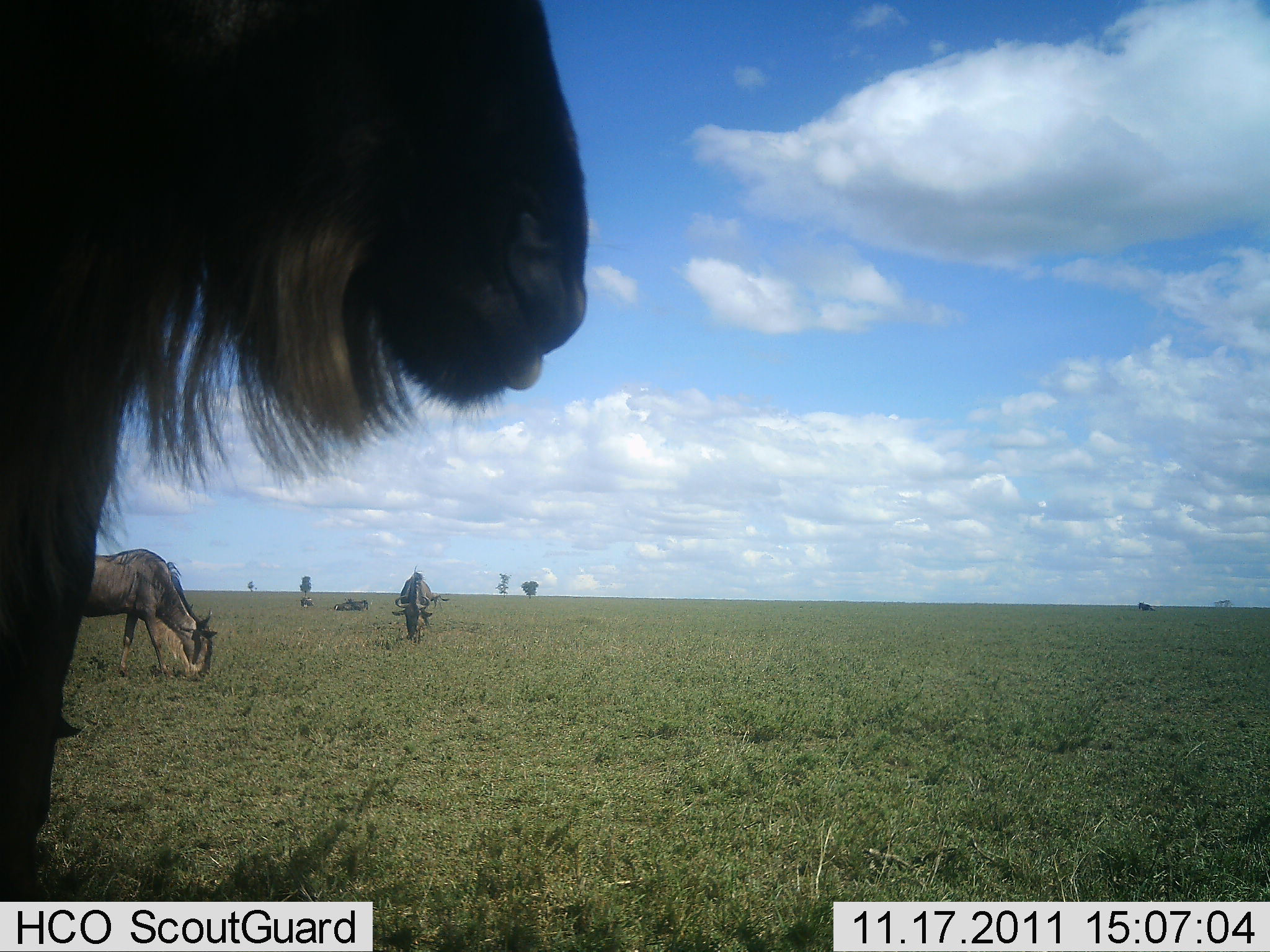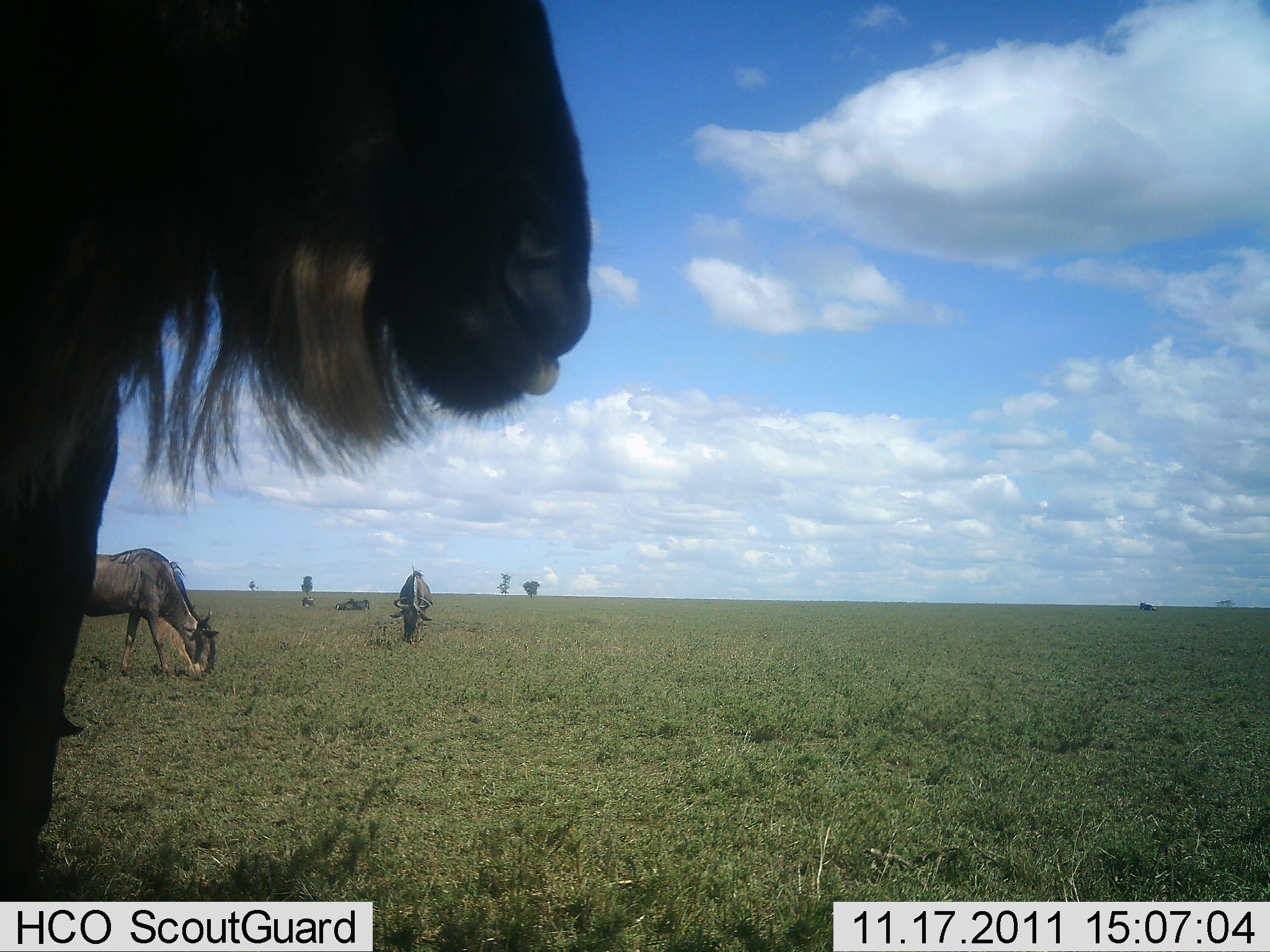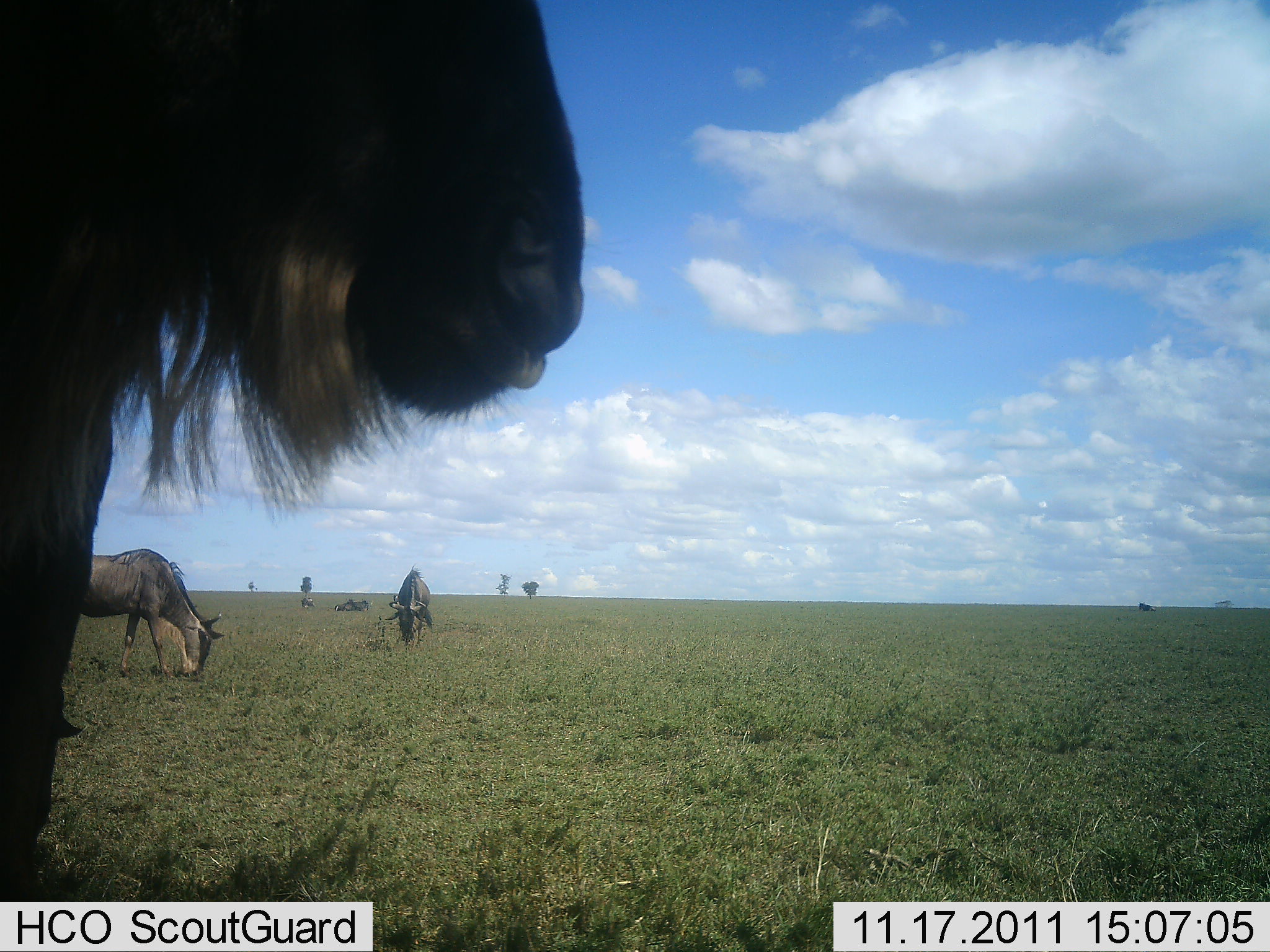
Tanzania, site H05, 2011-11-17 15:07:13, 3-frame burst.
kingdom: Animalia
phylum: Chordata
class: Mammalia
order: Artiodactyla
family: Bovidae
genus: Connochaetes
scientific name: Connochaetes taurinus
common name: blue wildebeest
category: wildebeest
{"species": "wildebeest (blue wildebeest) (Connochaetes taurinus)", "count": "4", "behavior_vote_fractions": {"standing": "58%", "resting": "17%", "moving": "8%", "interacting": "0%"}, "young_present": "0%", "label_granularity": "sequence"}